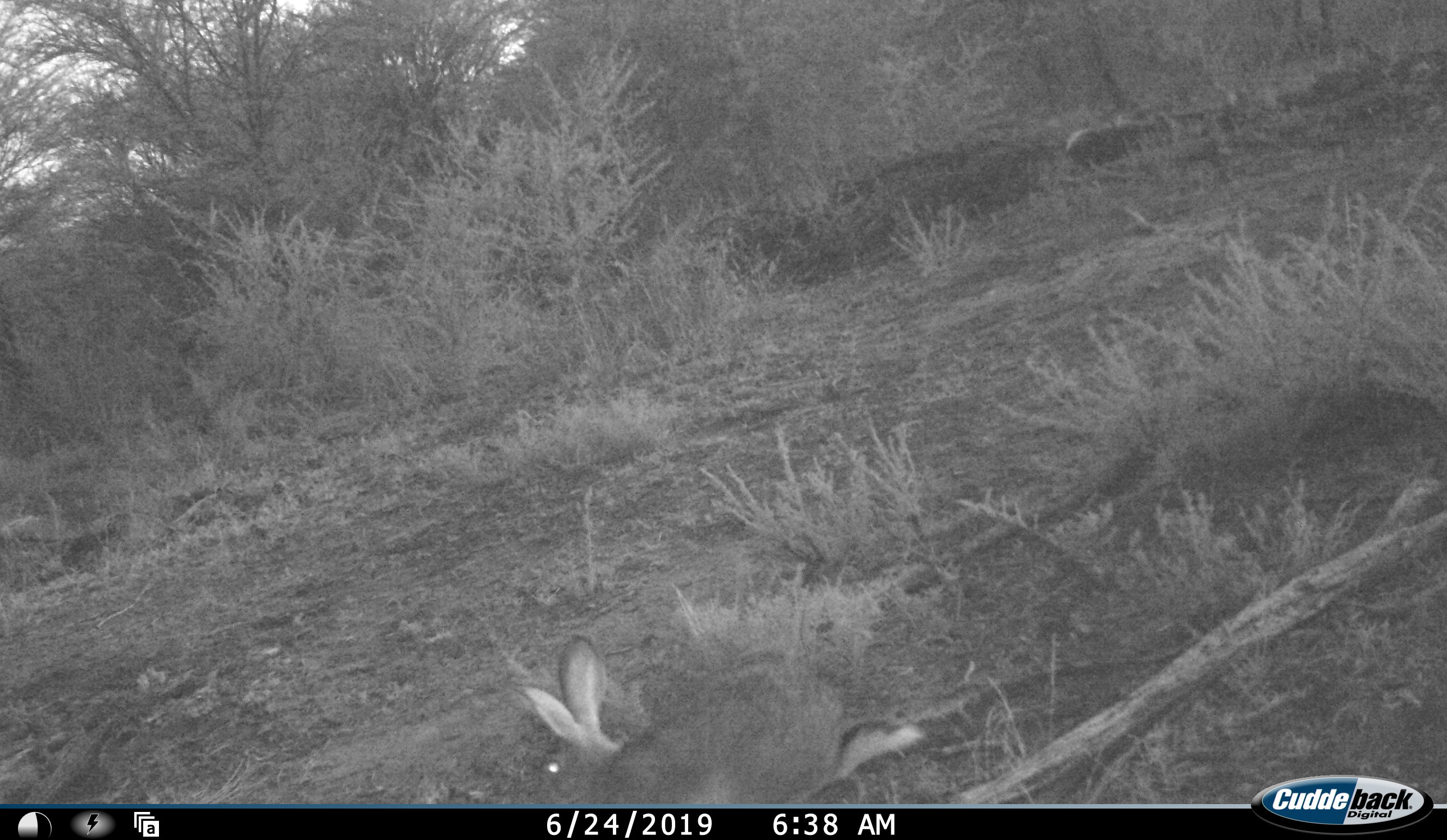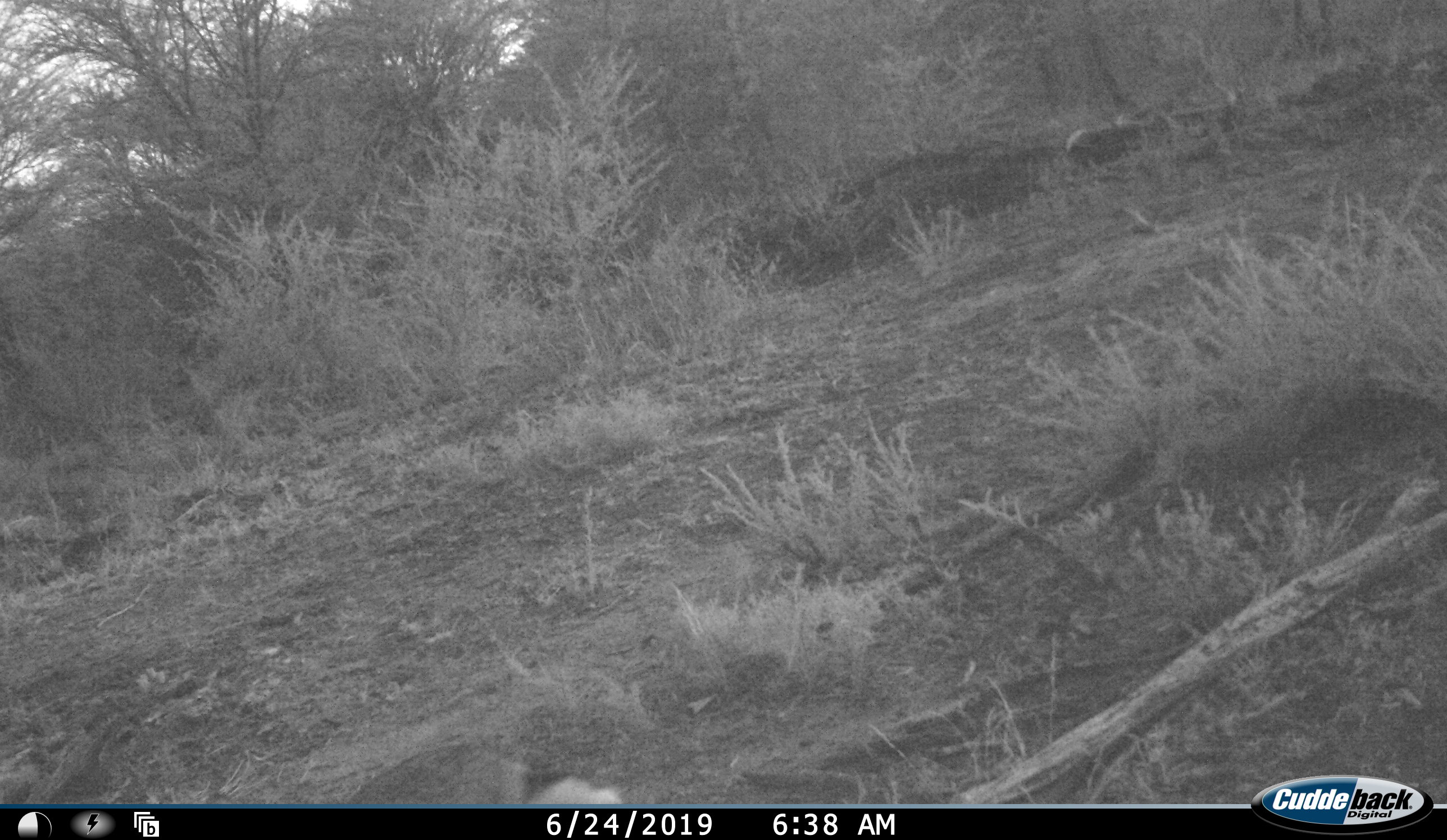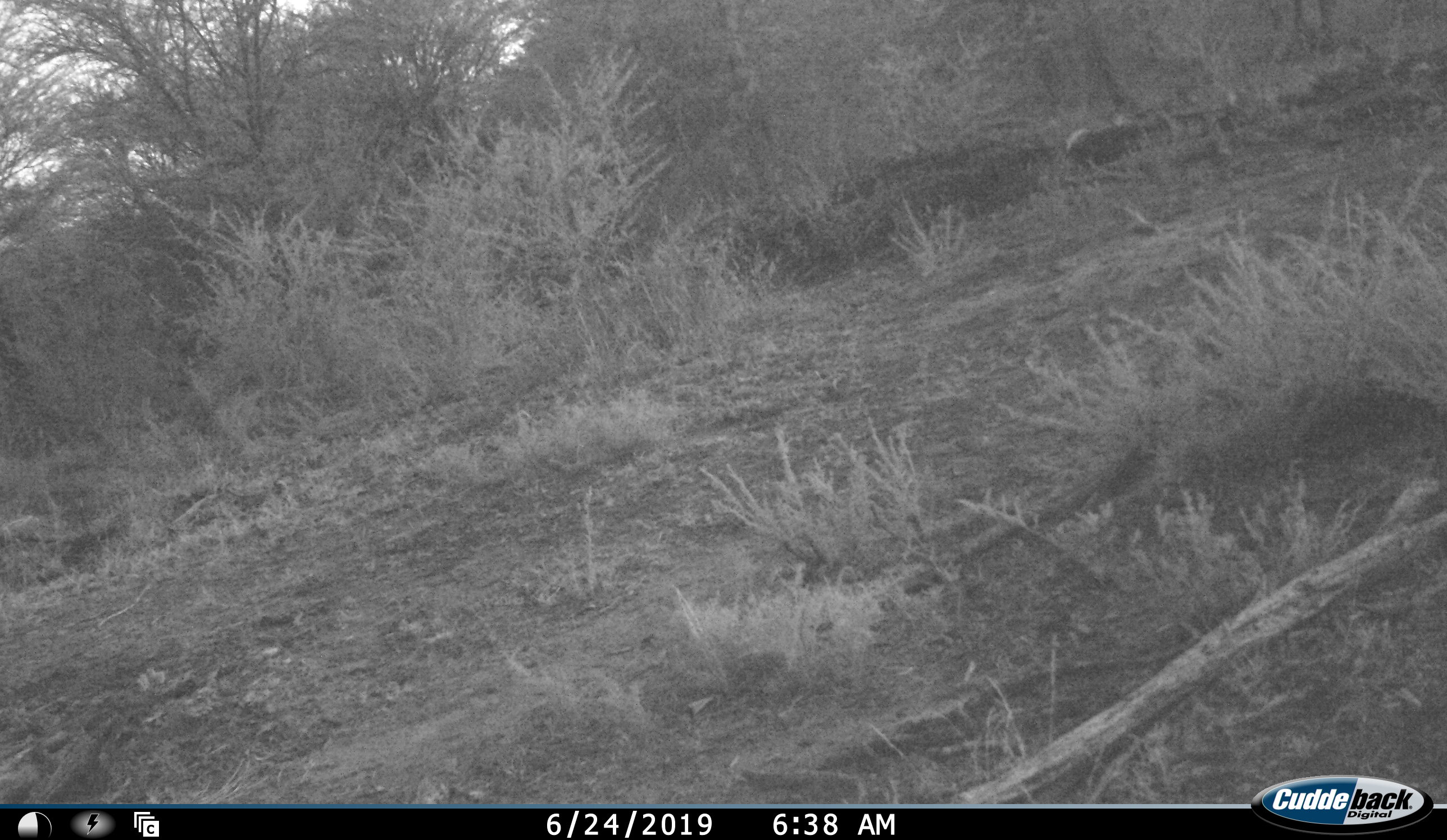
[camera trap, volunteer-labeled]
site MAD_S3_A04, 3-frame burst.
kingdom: Animalia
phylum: Chordata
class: Mammalia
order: Carnivora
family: Herpestidae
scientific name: Herpestidae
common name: mongoose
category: mongooseunknown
Mongooseunknown (mongoose) (Herpestidae), count 1. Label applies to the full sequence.